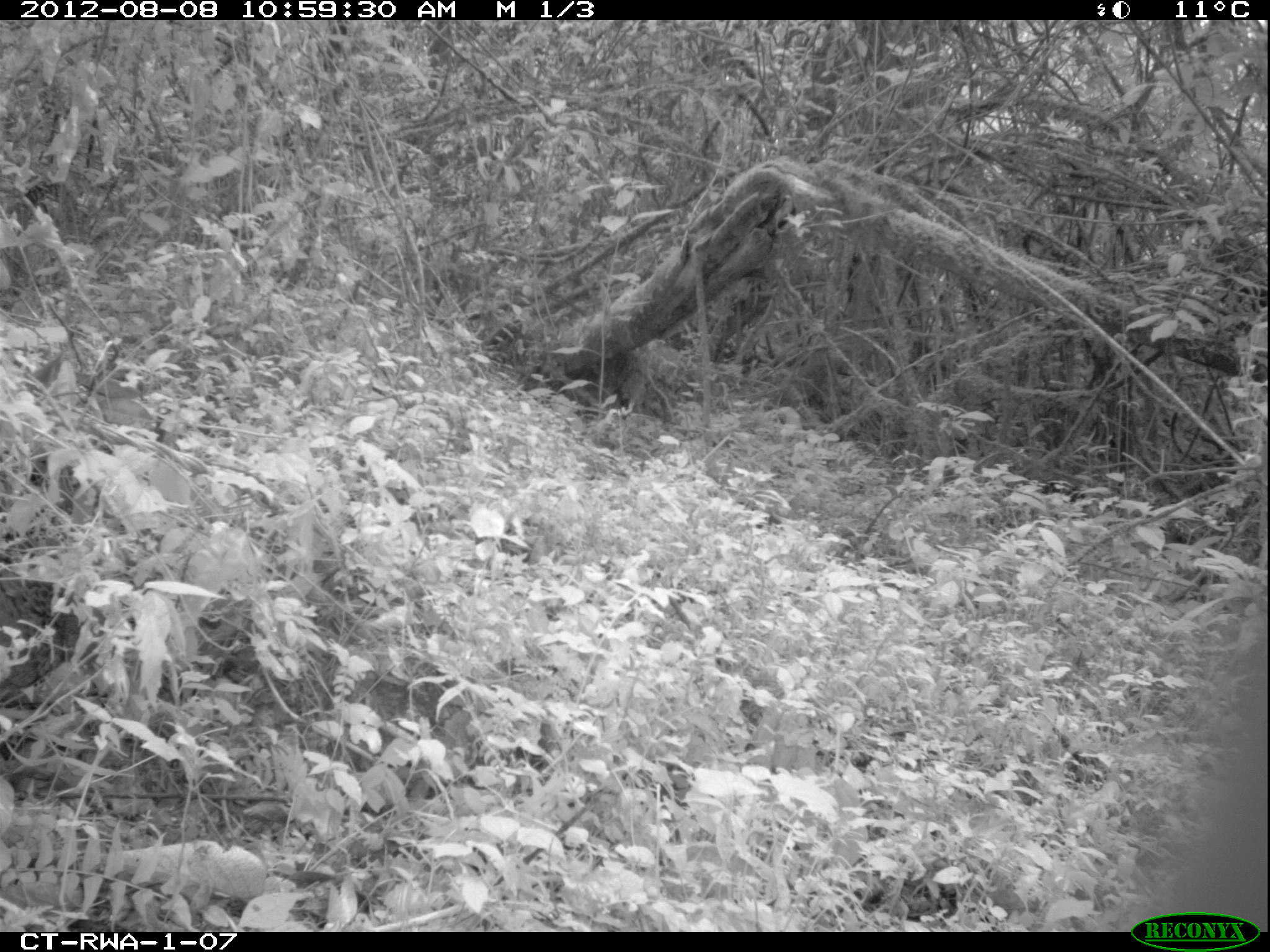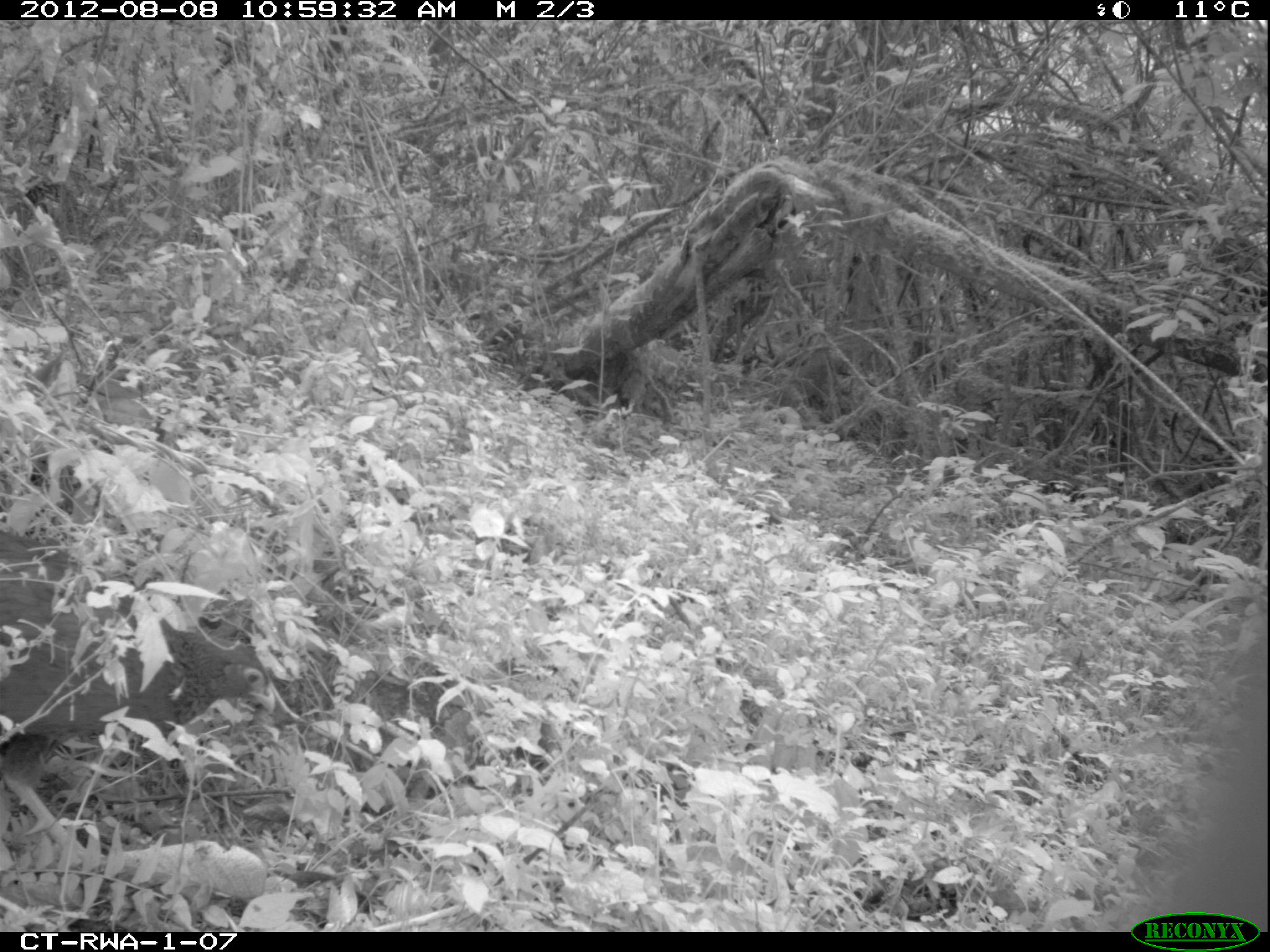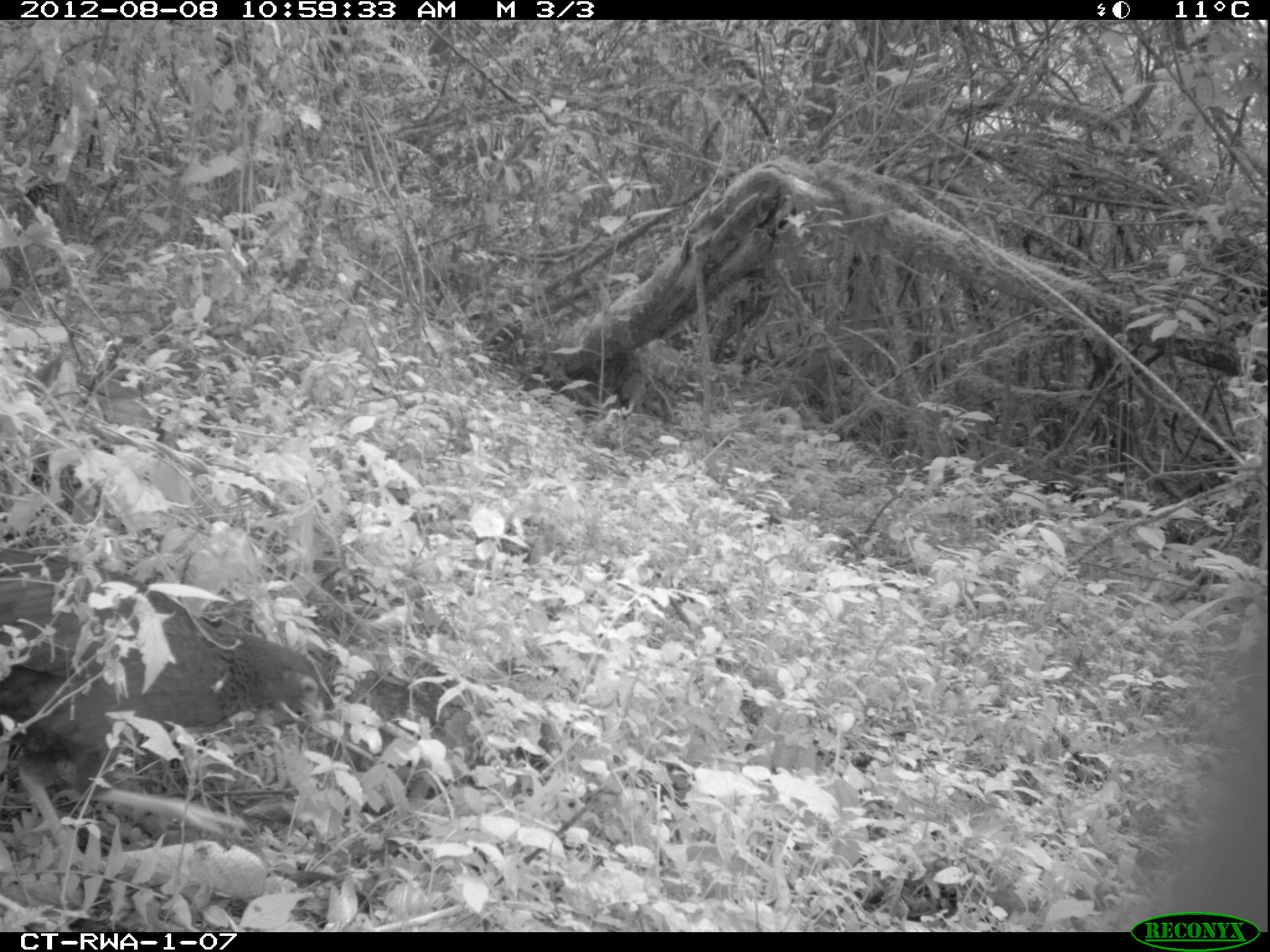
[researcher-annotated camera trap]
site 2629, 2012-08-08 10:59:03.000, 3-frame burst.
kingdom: Animalia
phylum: Chordata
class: Aves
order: Galliformes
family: Phasianidae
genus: Pternistis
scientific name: Pternistis nobilis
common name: handsome francolin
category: francolinus nobilis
Francolinus nobilis (handsome francolin) (Pternistis nobilis), count 1.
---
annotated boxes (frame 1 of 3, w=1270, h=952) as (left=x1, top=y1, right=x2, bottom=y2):
francolinus nobilis: (left=0, top=568, right=98, bottom=707)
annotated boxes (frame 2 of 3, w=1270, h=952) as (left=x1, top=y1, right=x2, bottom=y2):
francolinus nobilis: (left=3, top=534, right=270, bottom=856)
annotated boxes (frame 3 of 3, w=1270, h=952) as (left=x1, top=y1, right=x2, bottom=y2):
francolinus nobilis: (left=1, top=551, right=326, bottom=846)